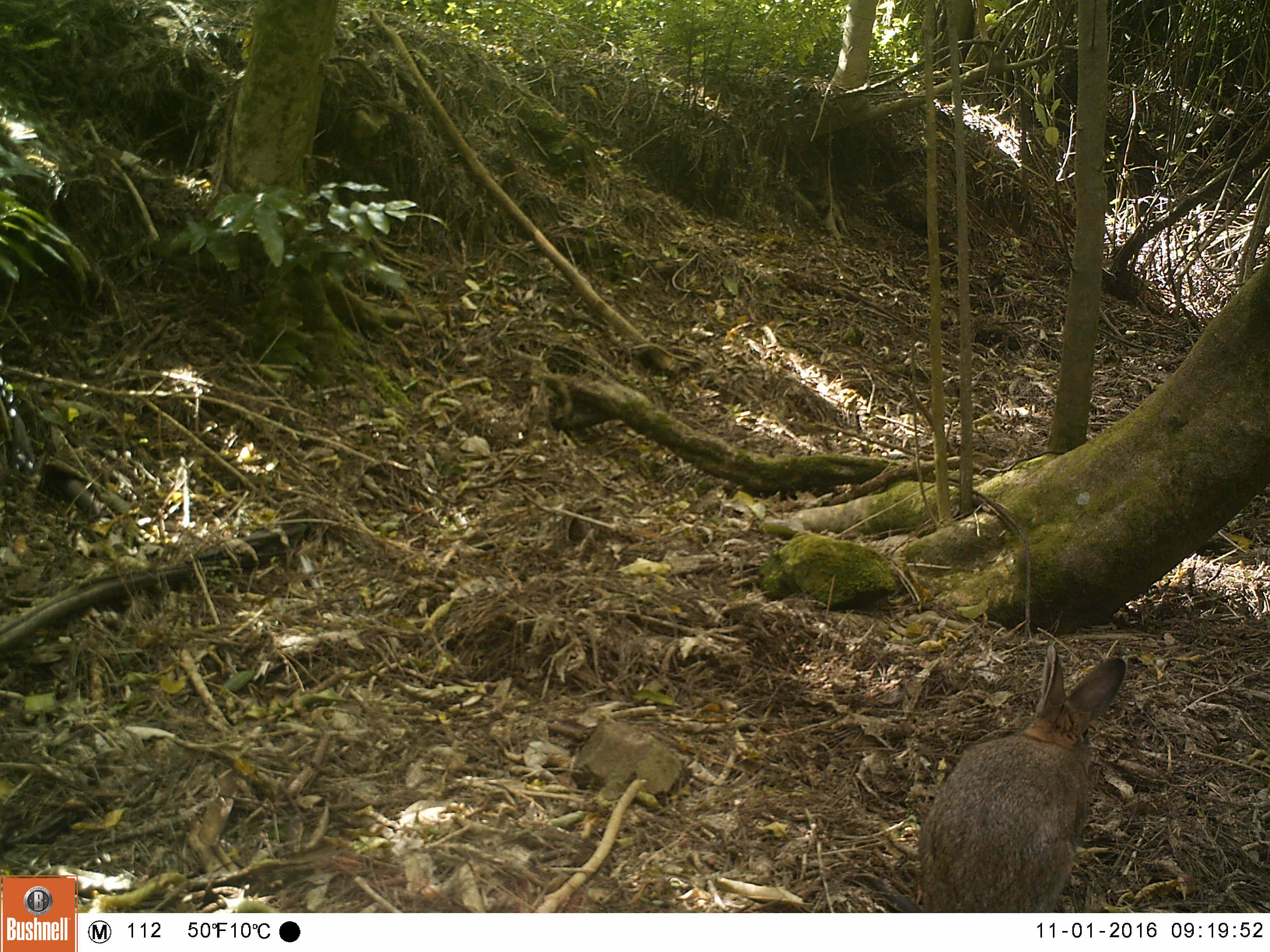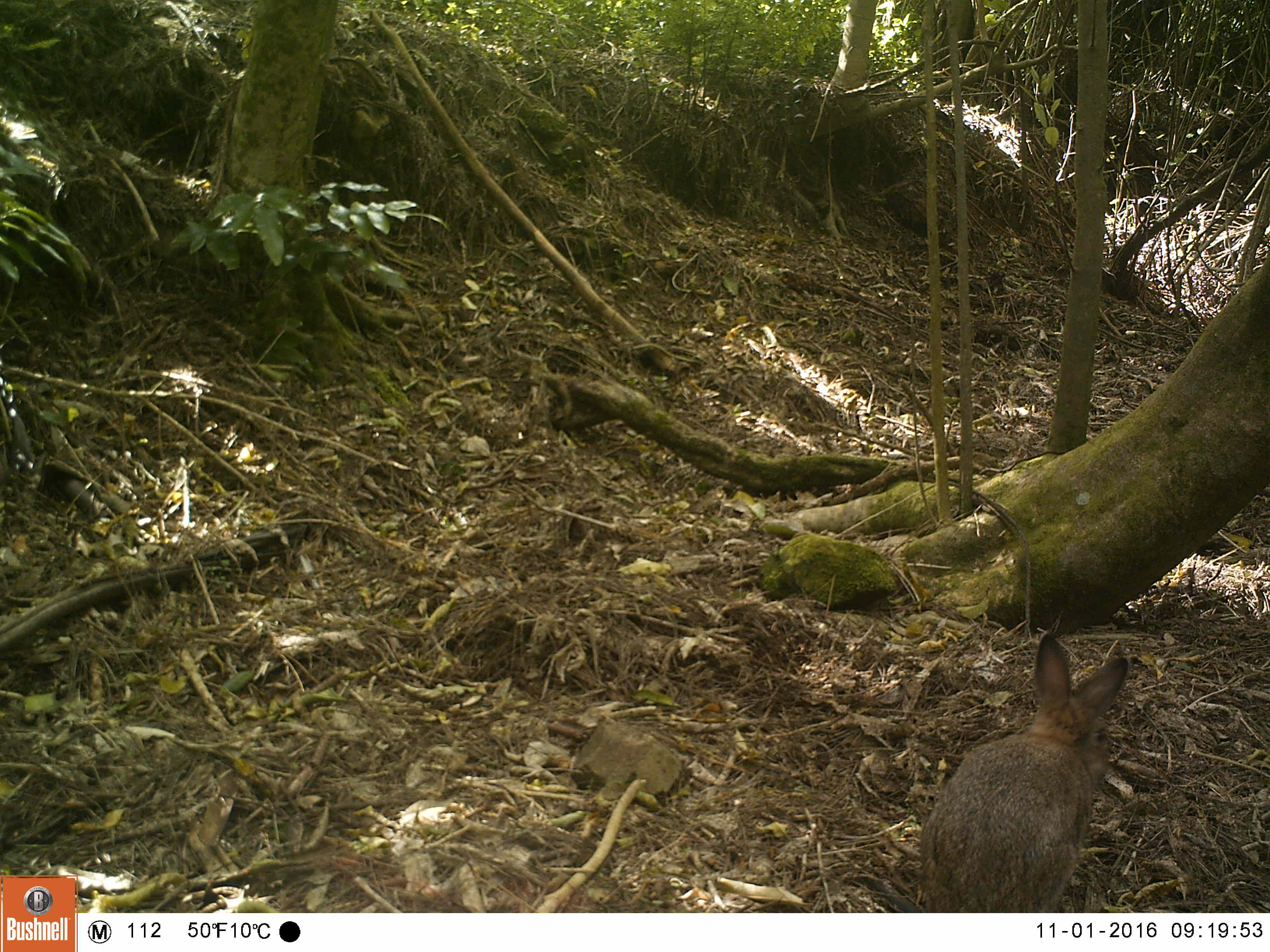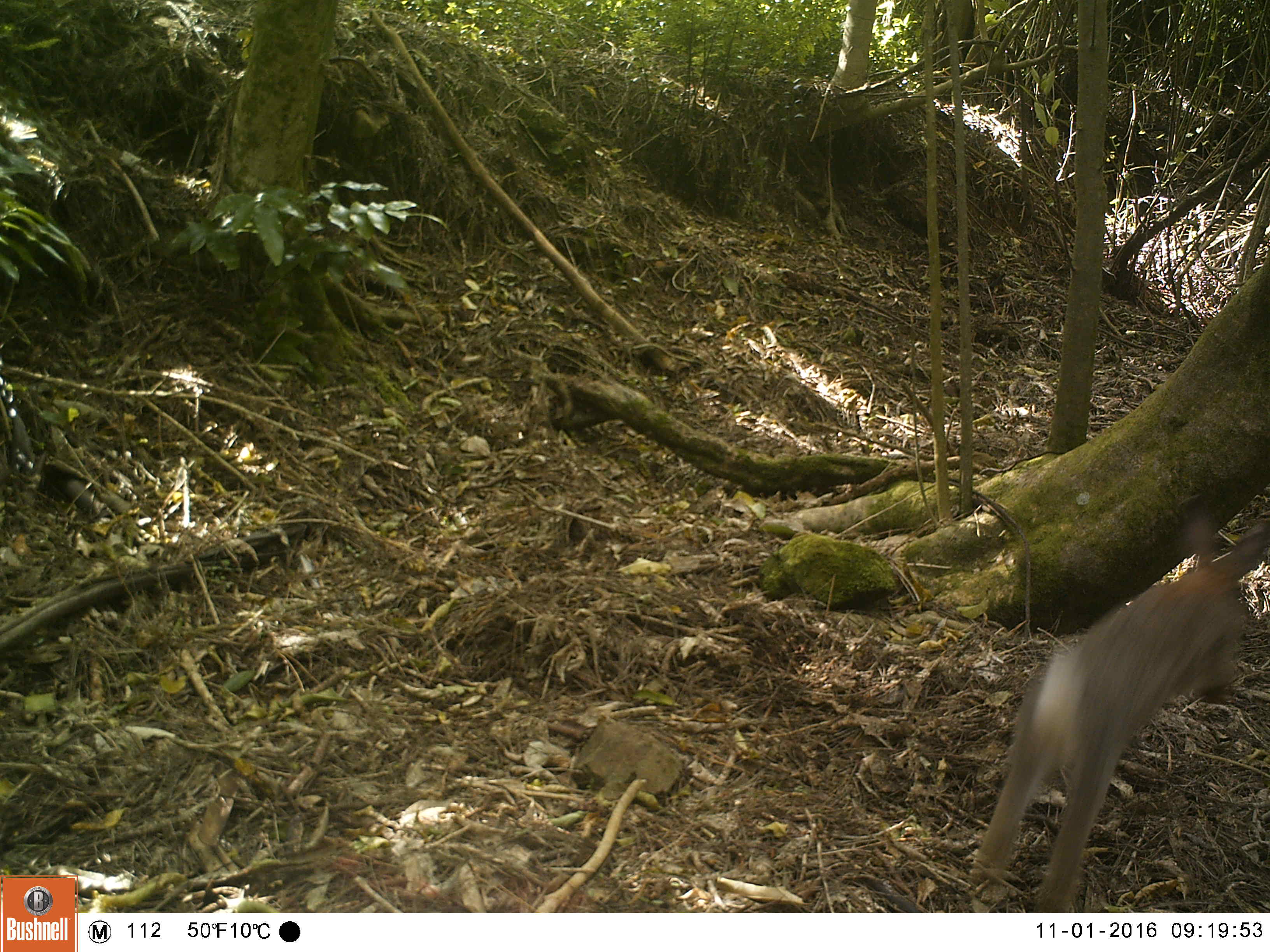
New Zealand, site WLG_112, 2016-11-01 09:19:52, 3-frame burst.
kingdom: Animalia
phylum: Chordata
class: Mammalia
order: Lagomorpha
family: Leporidae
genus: Oryctolagus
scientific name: Oryctolagus cuniculus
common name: european rabbit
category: rabbit